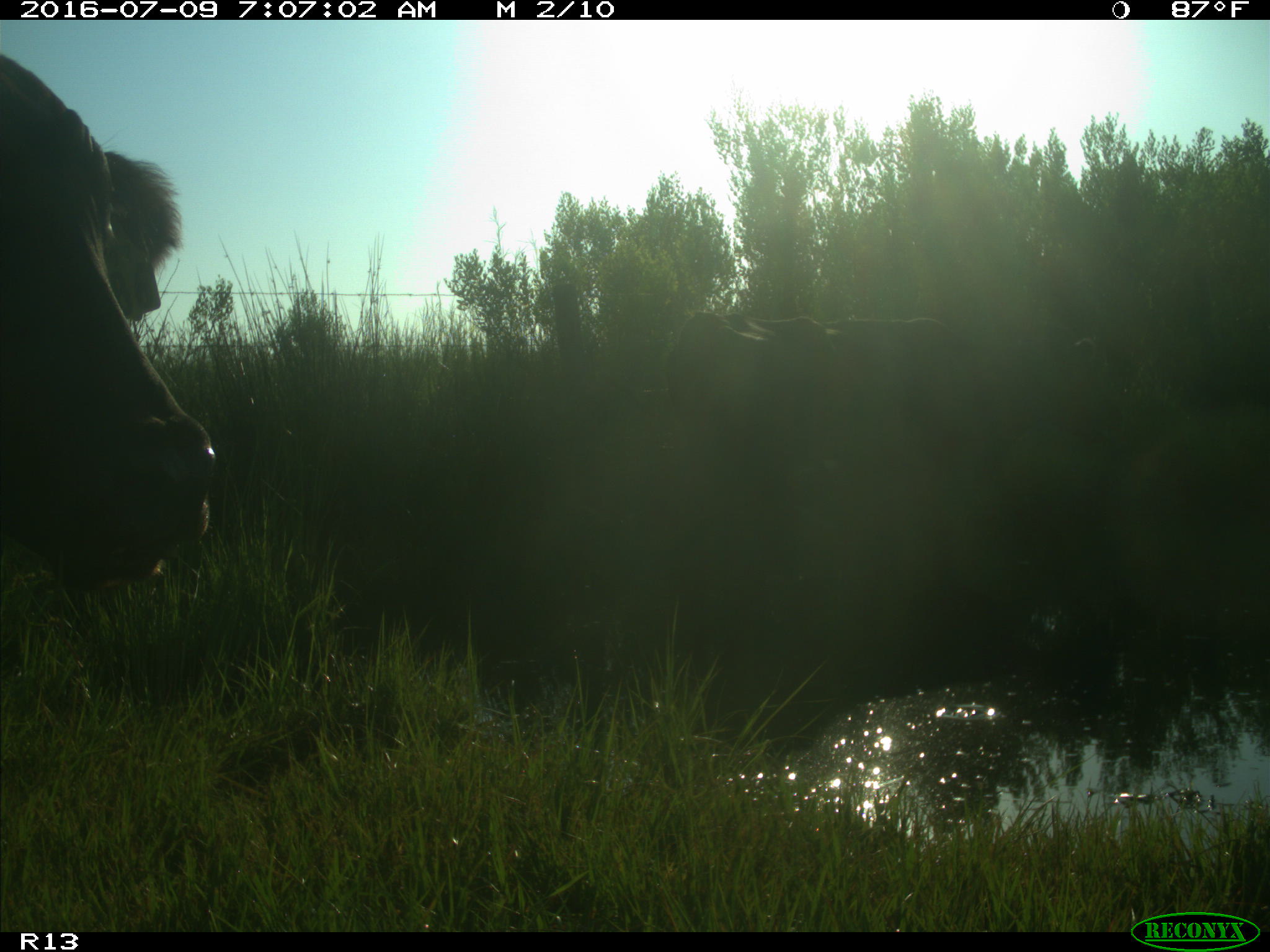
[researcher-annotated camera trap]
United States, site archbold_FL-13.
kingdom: Animalia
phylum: Chordata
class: Mammalia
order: Artiodactyla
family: Bovidae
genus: Bos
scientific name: Bos taurus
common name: domestic cow